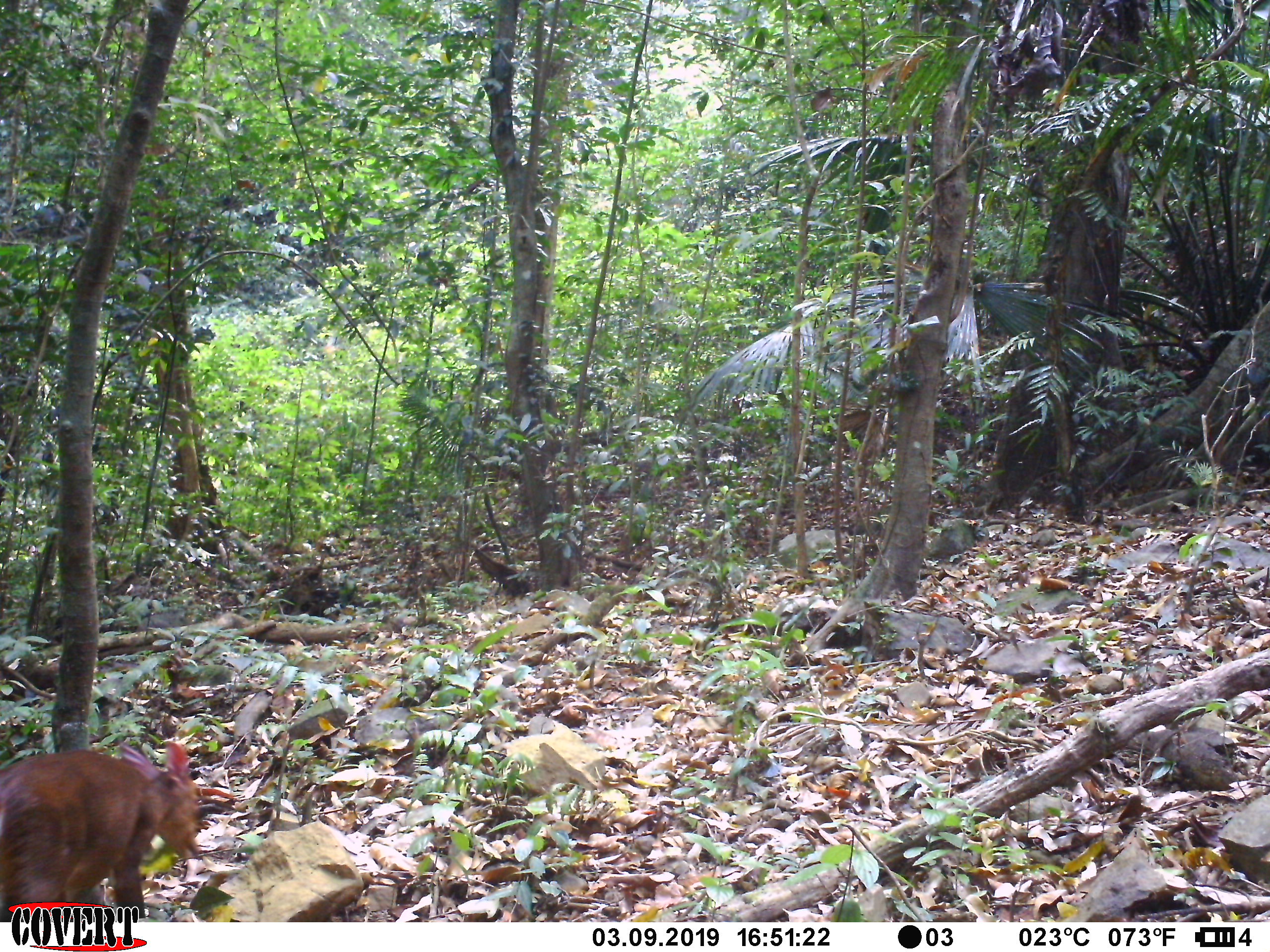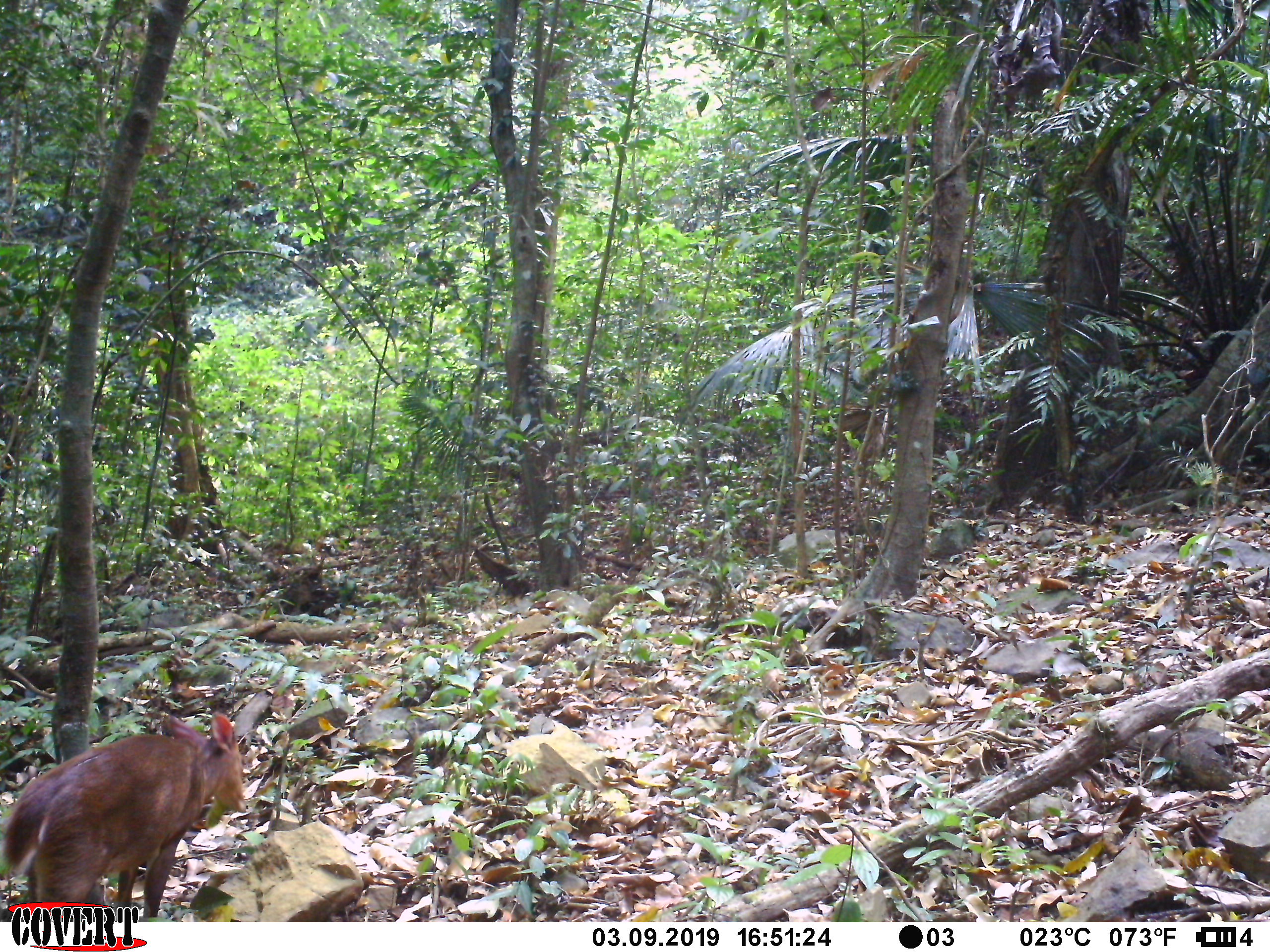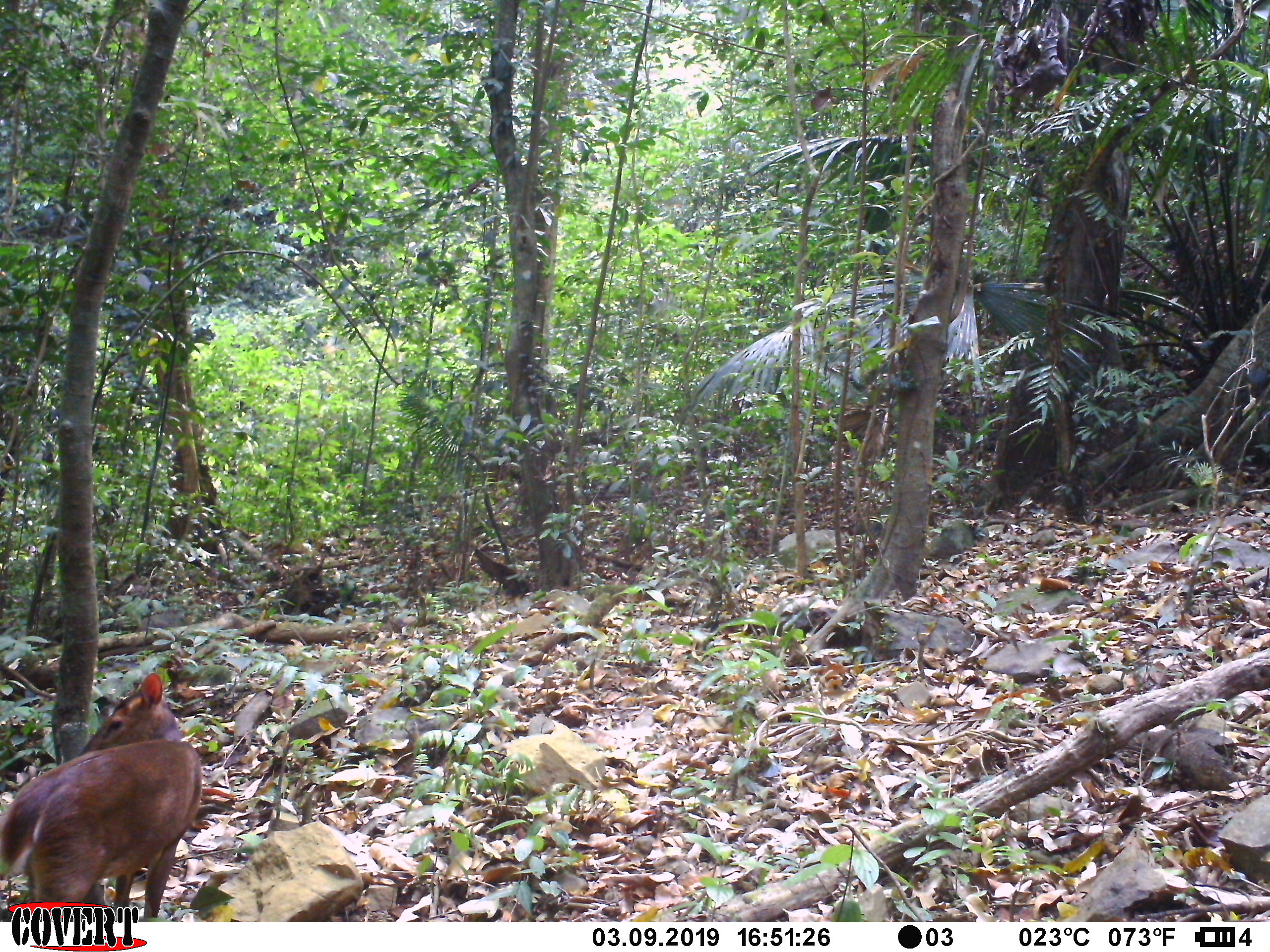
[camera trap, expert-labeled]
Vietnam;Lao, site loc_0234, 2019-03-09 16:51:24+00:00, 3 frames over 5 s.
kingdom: Animalia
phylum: Chordata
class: Mammalia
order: Artiodactyla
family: Cervidae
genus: Muntiacus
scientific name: Muntiacus vuquangensis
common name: large-antlered muntjac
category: large antlered muntjac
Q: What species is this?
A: Large antlered muntjac (large-antlered muntjac) (Muntiacus vuquangensis).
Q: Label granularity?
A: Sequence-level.